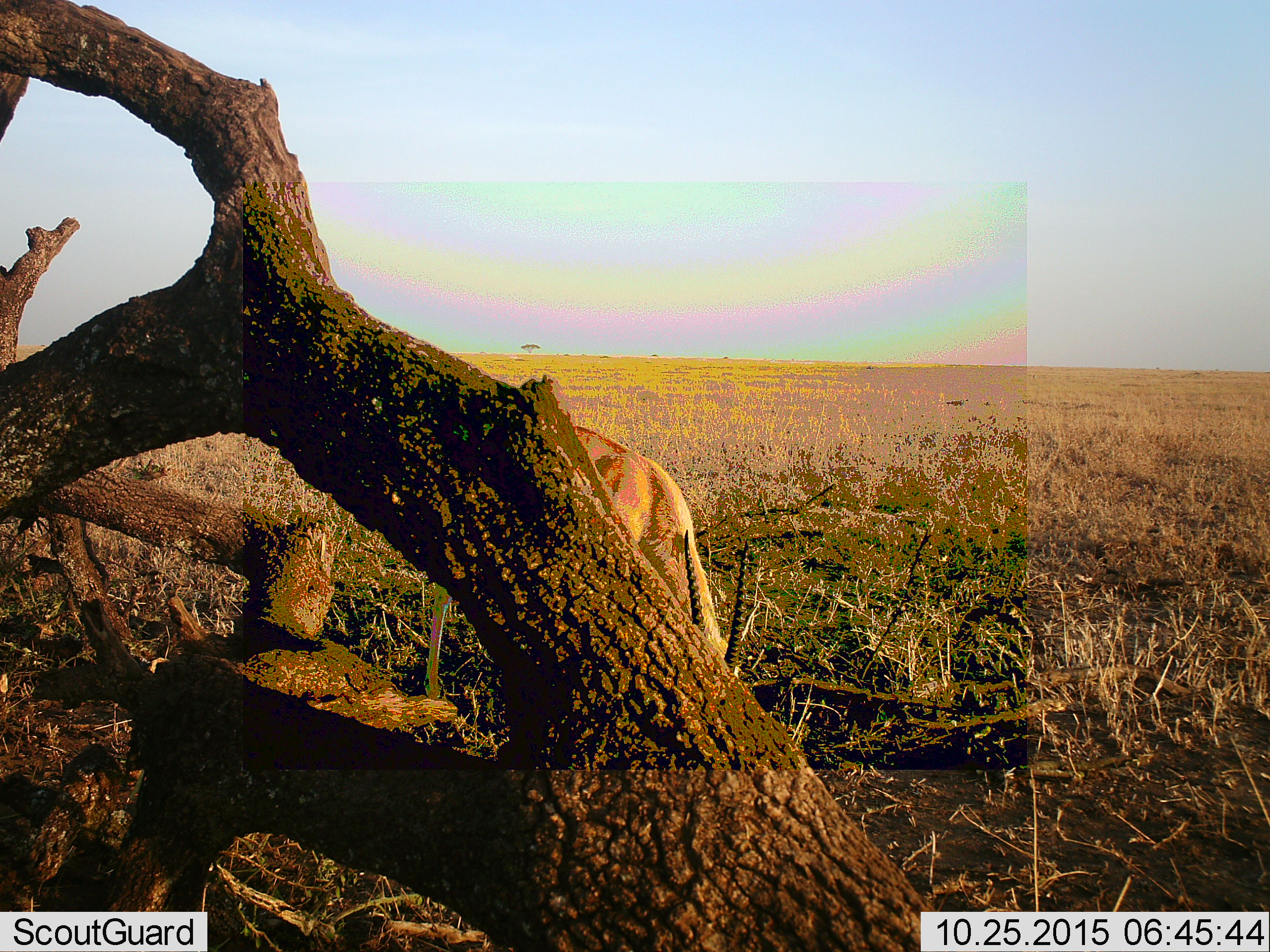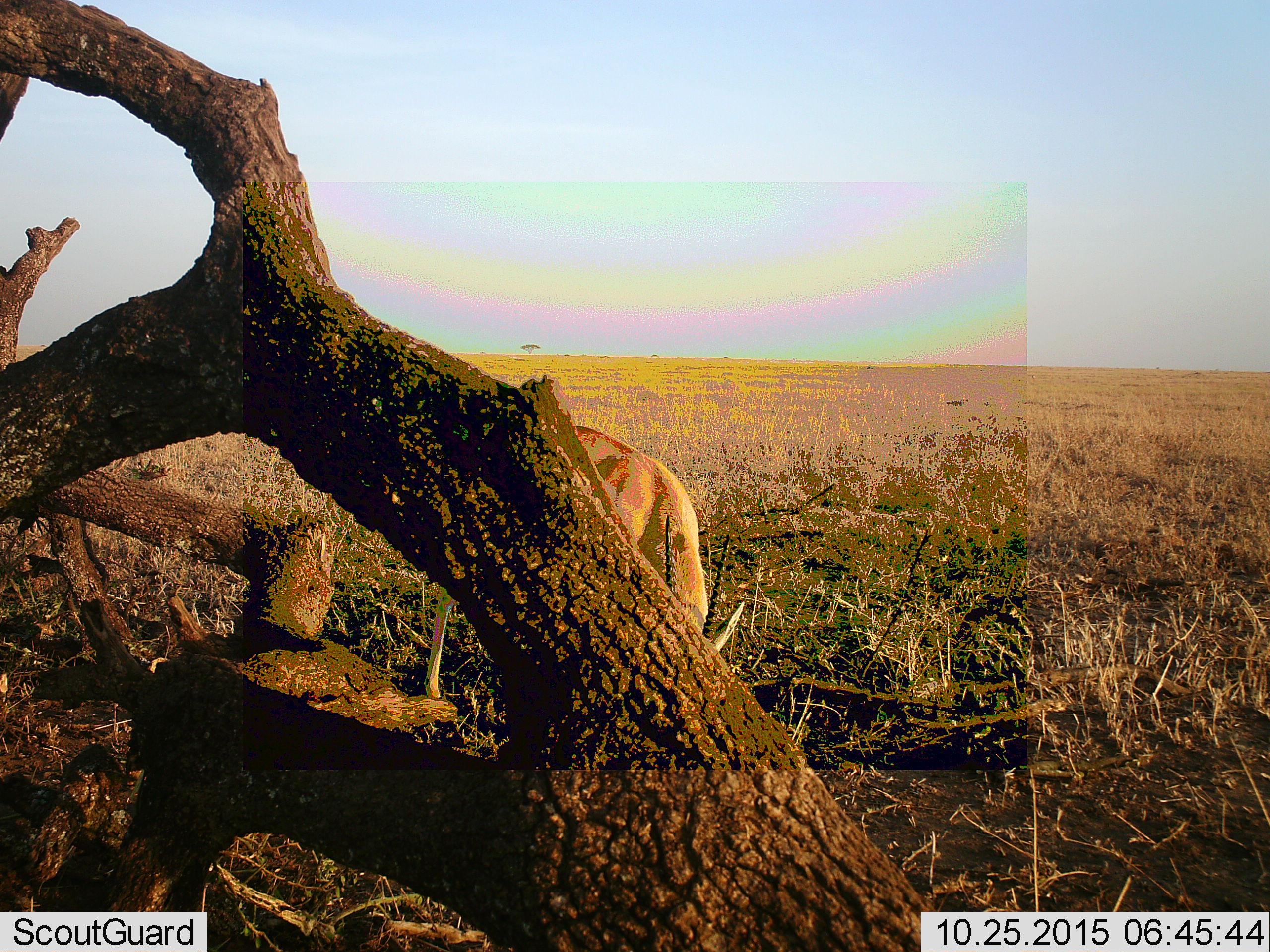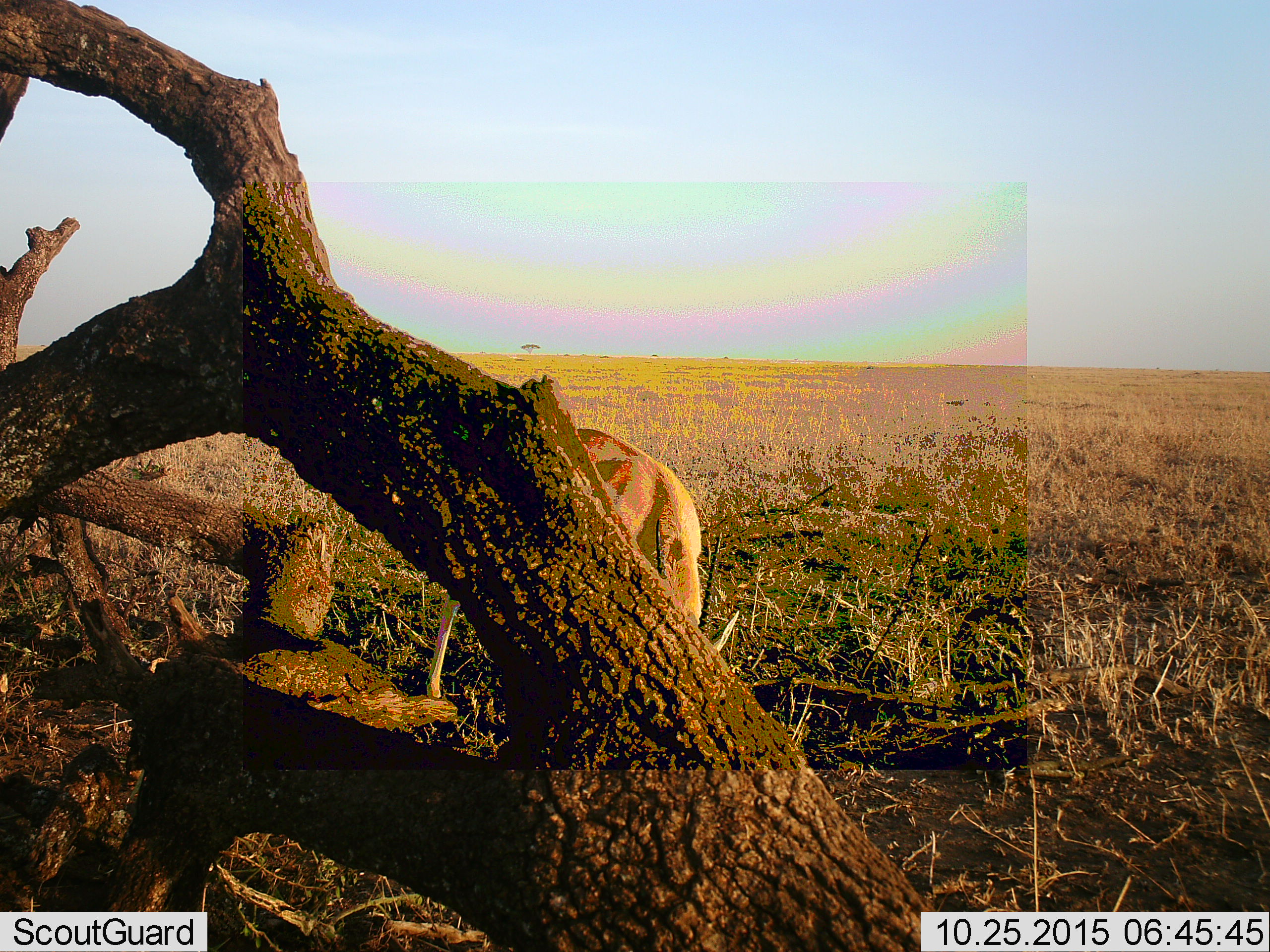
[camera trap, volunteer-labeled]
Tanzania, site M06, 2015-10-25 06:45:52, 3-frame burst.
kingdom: Animalia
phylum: Chordata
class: Mammalia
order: Artiodactyla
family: Bovidae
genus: Nanger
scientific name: Nanger granti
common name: grant's gazelle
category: gazellegrants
Gazellegrants (grant's gazelle) (Nanger granti), count 1. Behavior (volunteer vote fractions): standing 0%, resting 0%, moving 0%, interacting 0%. Young present (vote fraction): 0%. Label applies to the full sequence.